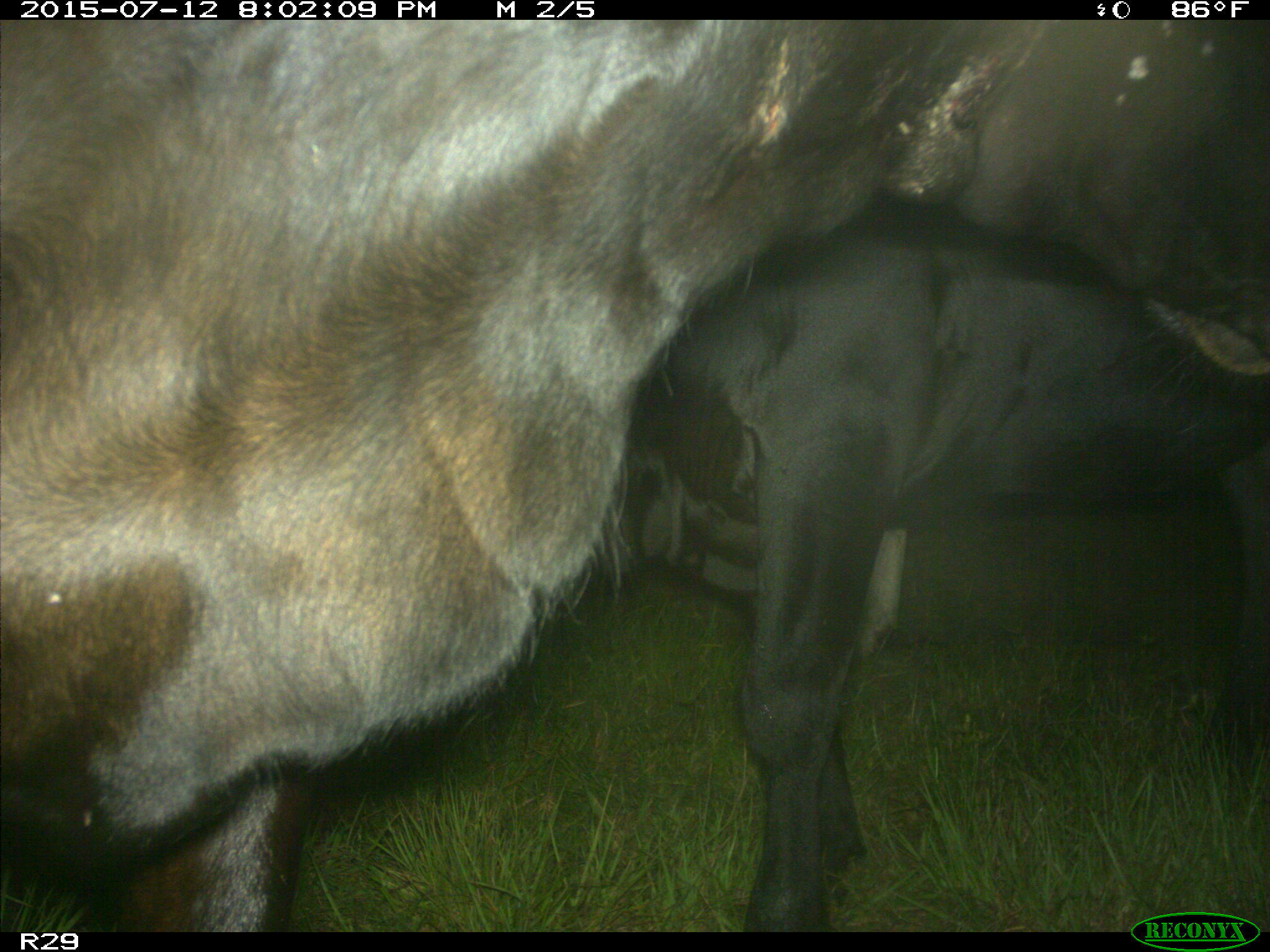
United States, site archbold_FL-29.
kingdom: Animalia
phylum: Chordata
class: Mammalia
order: Artiodactyla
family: Bovidae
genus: Bos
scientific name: Bos taurus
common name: domestic cow